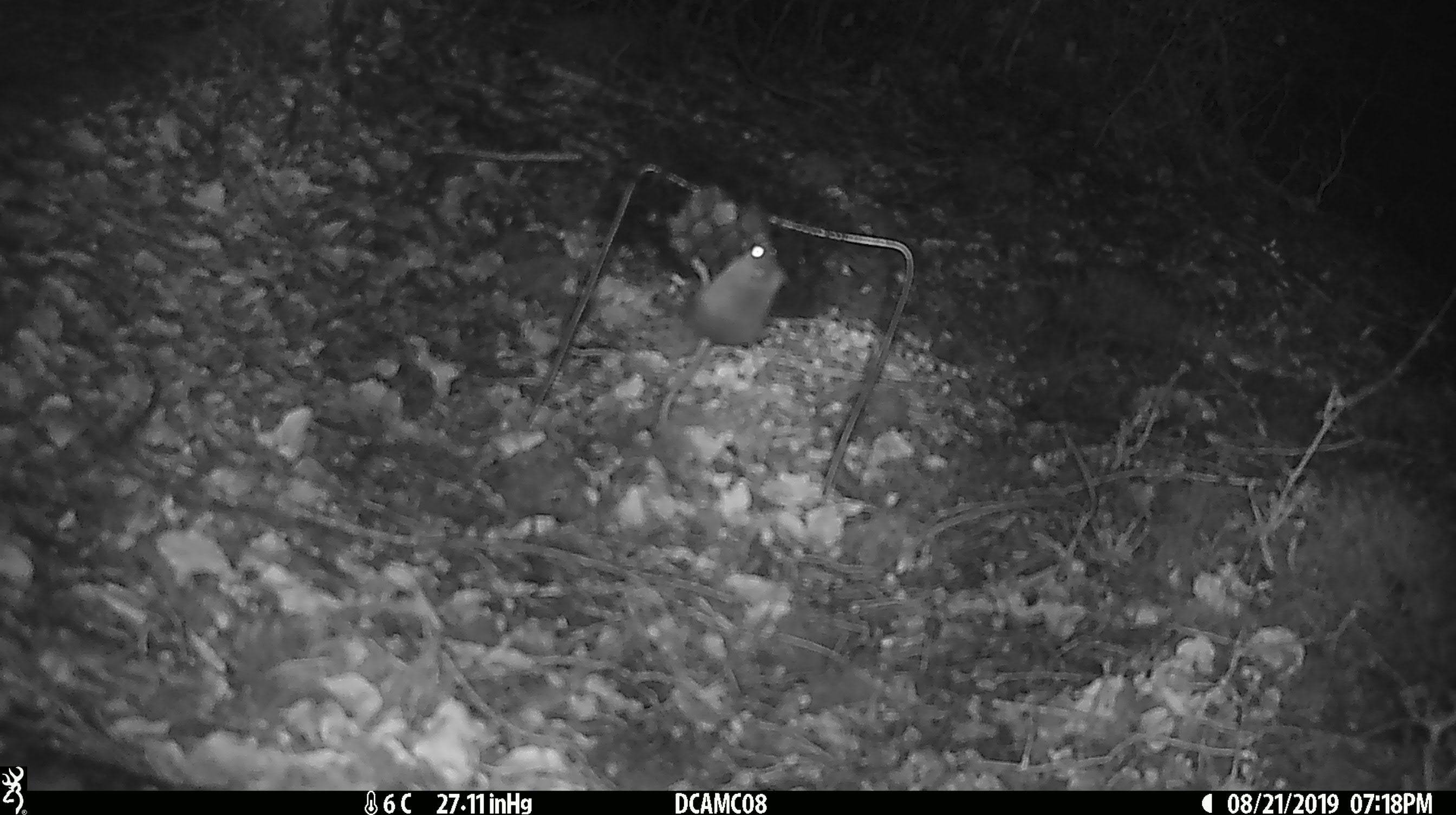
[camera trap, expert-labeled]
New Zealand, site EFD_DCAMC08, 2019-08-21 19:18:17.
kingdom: Animalia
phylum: Chordata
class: Mammalia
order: Rodentia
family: Muridae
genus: Mus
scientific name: Mus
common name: mouse